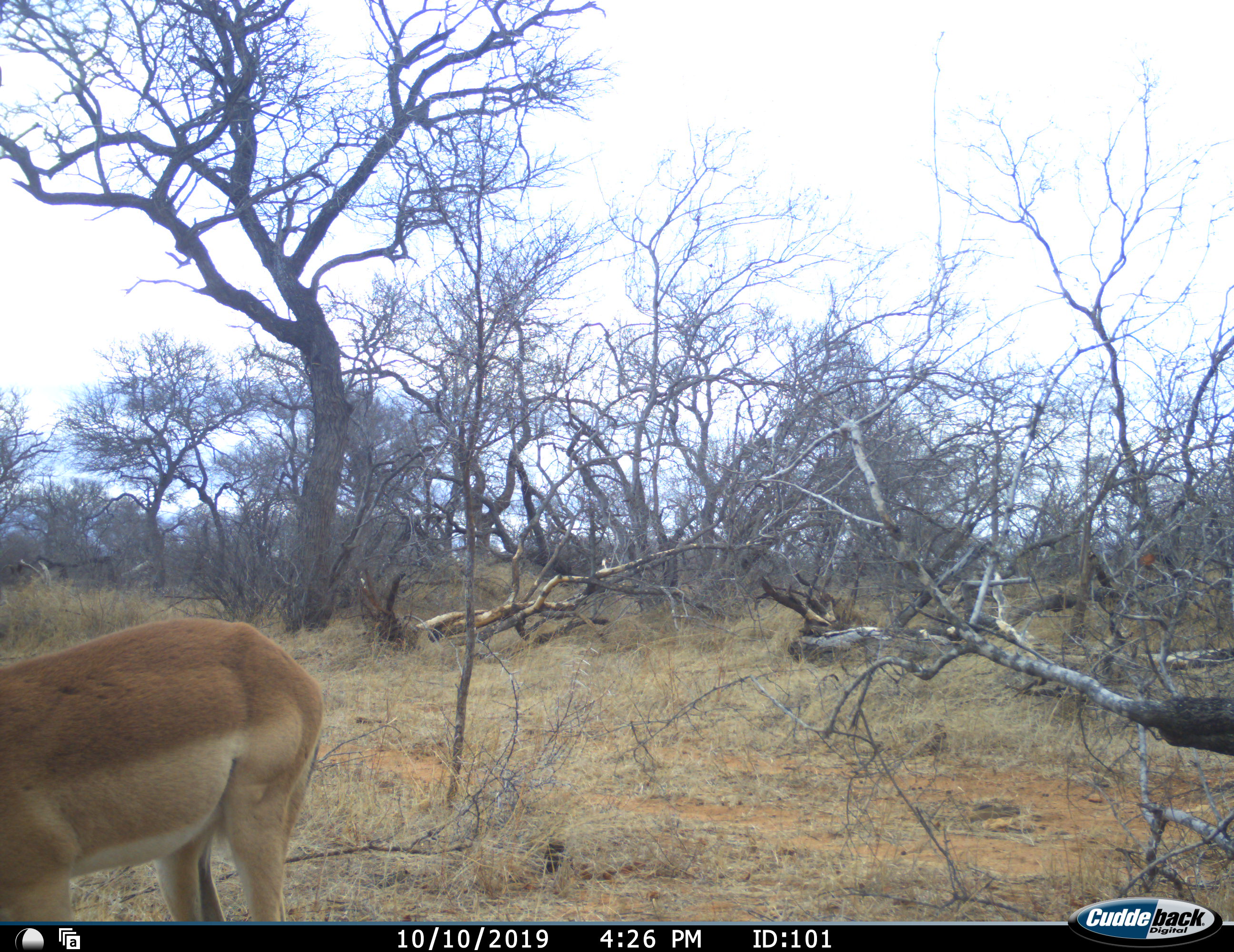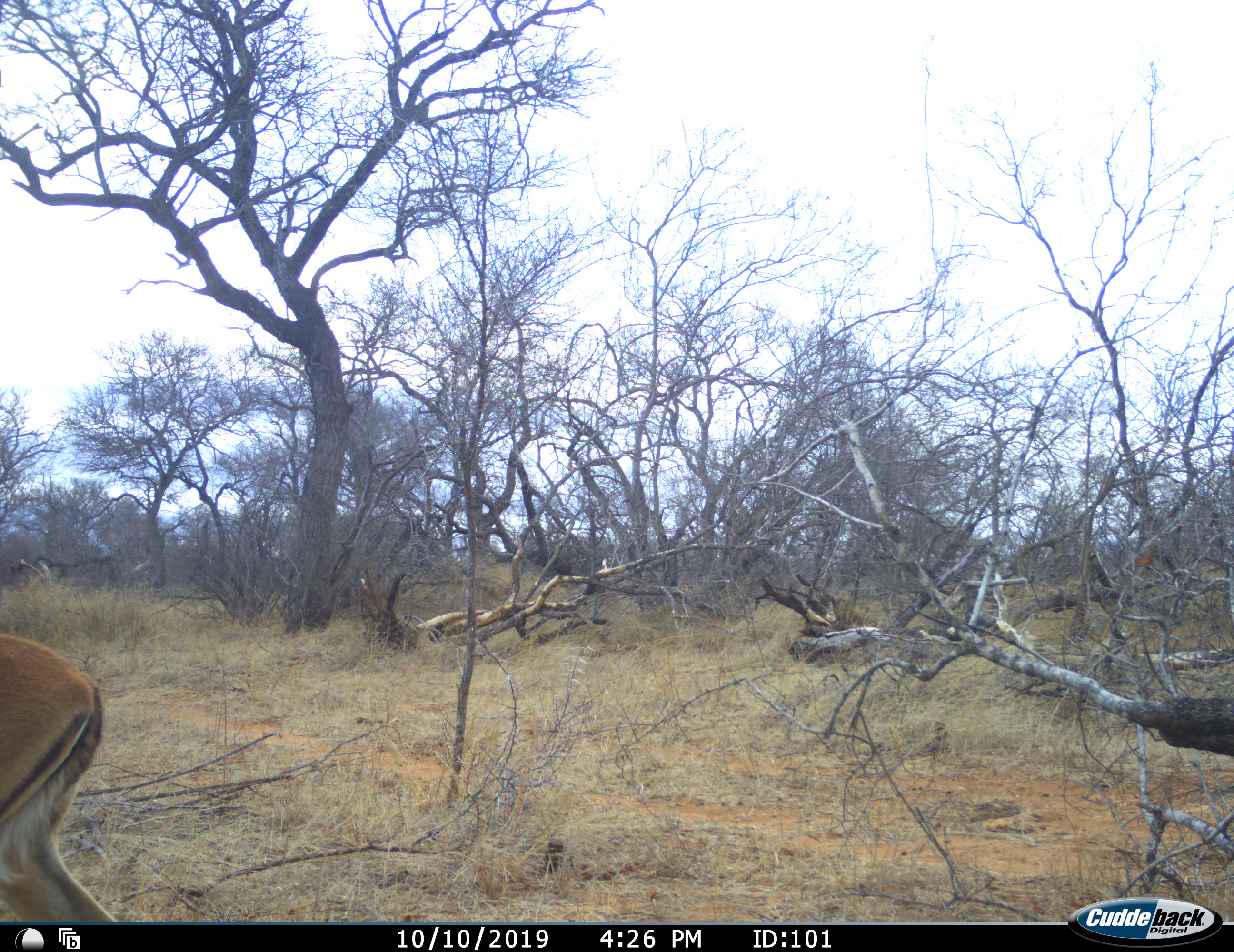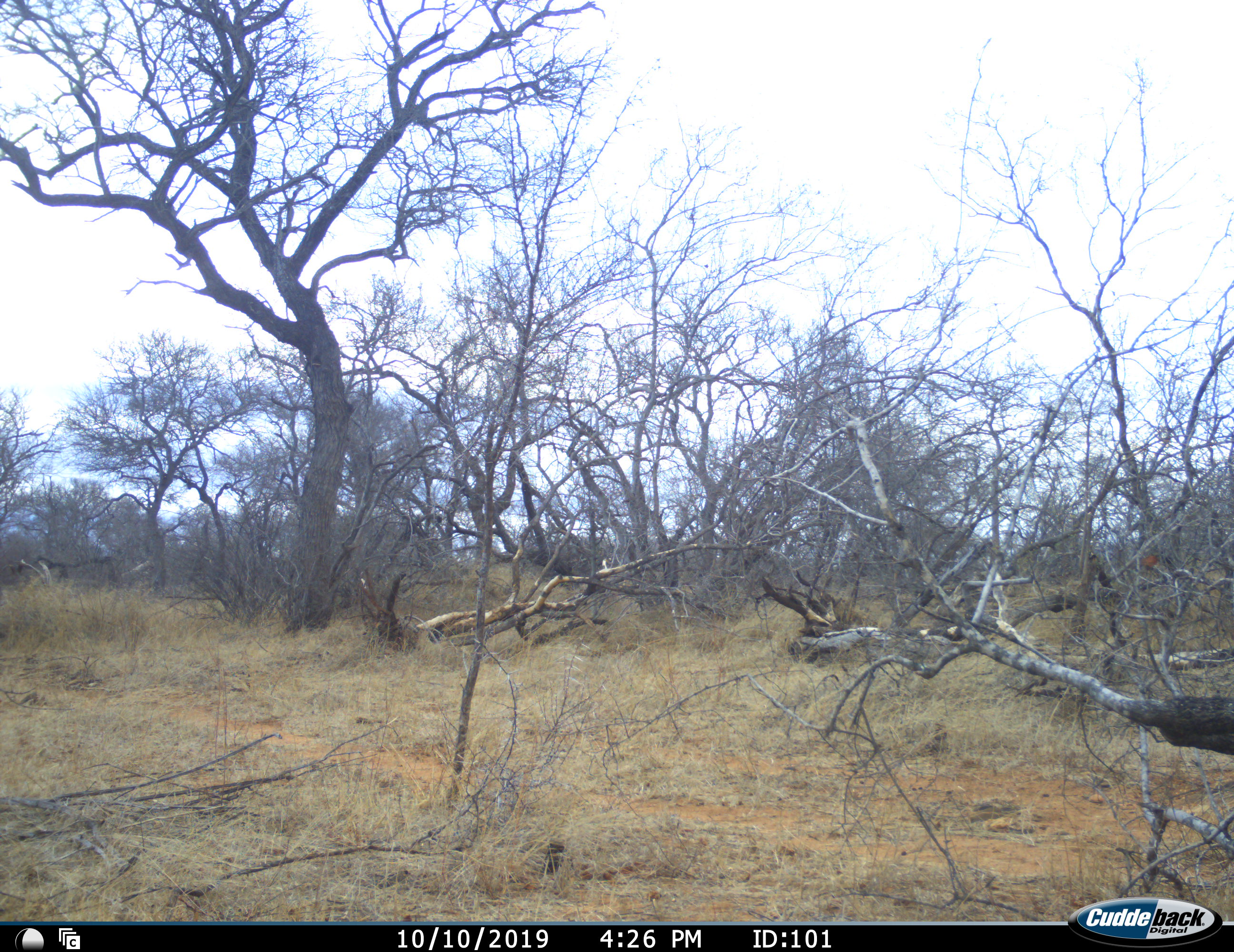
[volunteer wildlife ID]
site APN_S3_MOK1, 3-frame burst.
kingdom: Animalia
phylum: Chordata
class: Mammalia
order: Artiodactyla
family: Bovidae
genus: Aepyceros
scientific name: Aepyceros melampus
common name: impala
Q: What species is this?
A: Impala (Aepyceros melampus).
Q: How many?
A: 1.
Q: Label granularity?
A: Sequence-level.